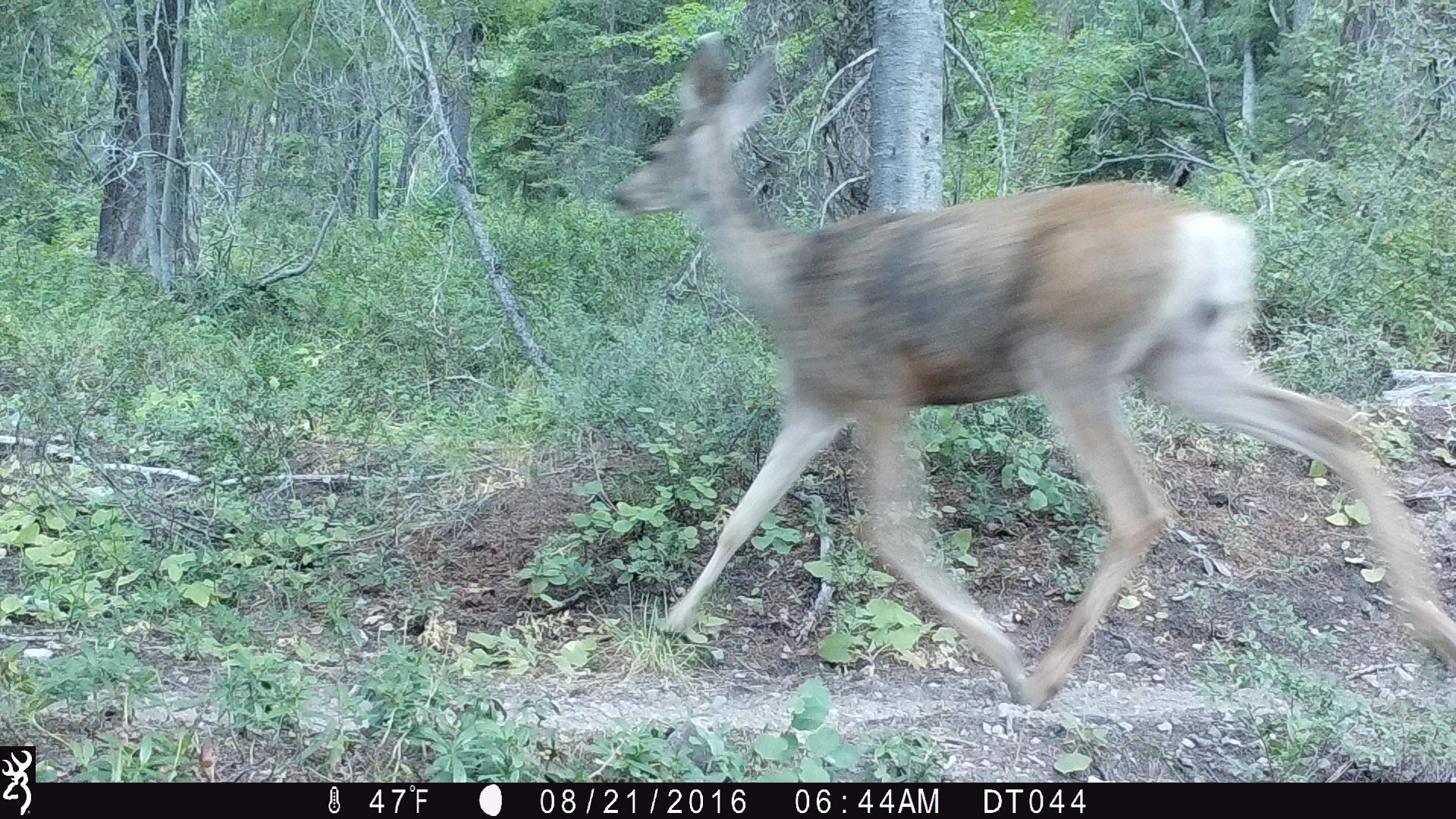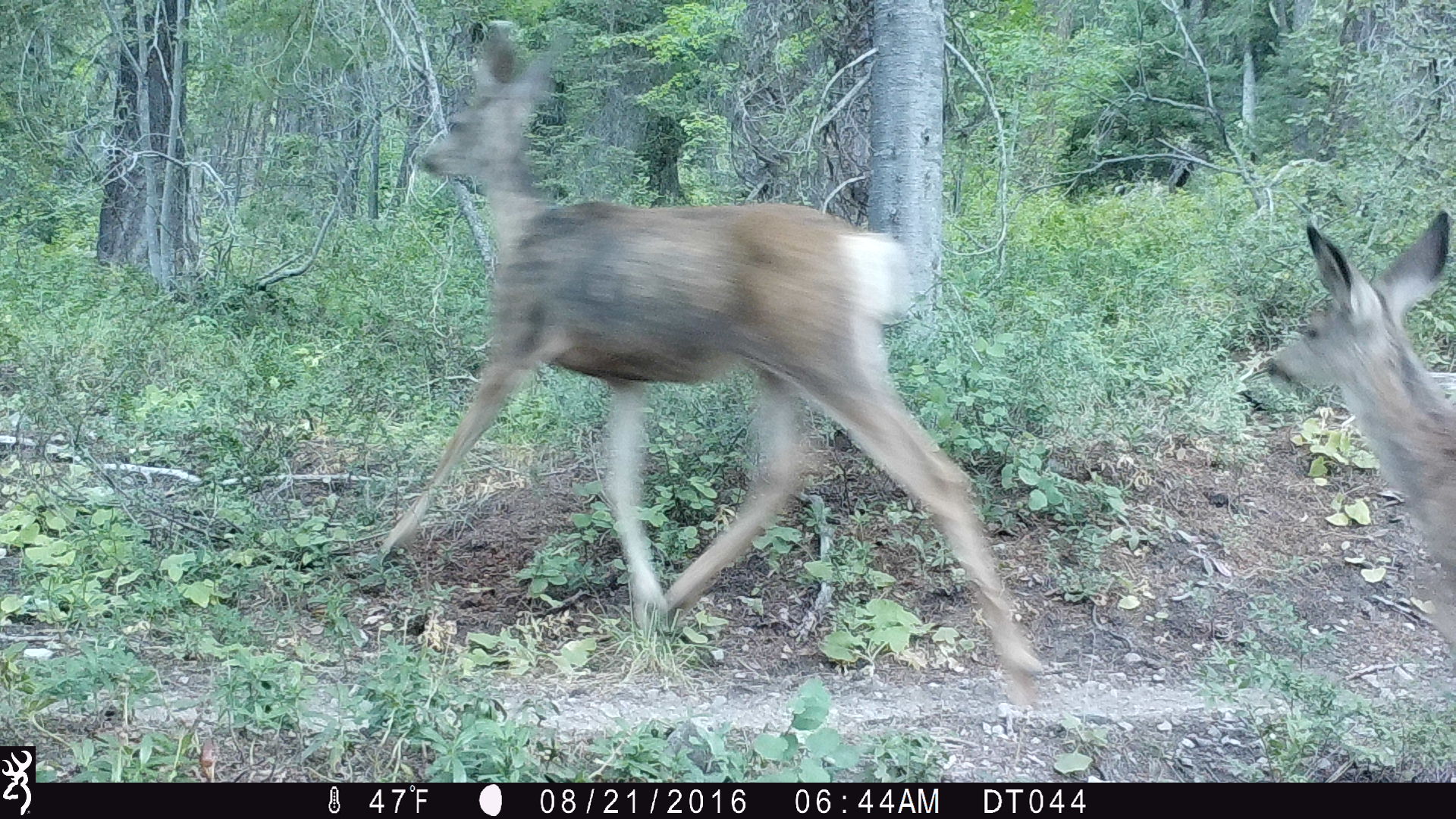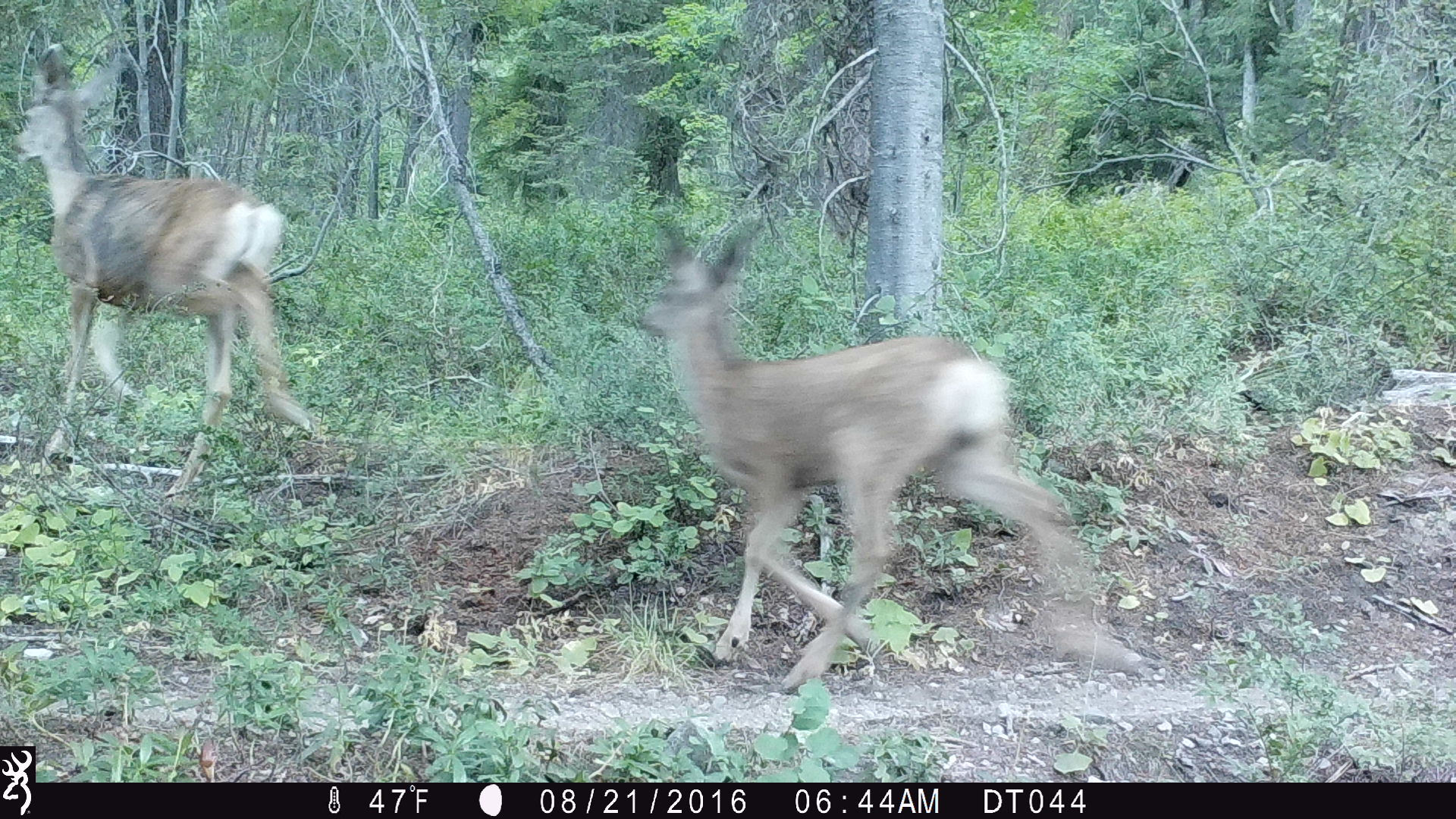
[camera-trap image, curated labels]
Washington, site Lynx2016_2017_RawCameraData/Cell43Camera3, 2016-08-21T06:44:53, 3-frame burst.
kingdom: Animalia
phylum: Chordata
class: Mammalia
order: Artiodactyla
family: Cervidae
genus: Odocoileus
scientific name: Odocoileus hemionus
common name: mule deer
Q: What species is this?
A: Odocoileus hemionus (mule deer).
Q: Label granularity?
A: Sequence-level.